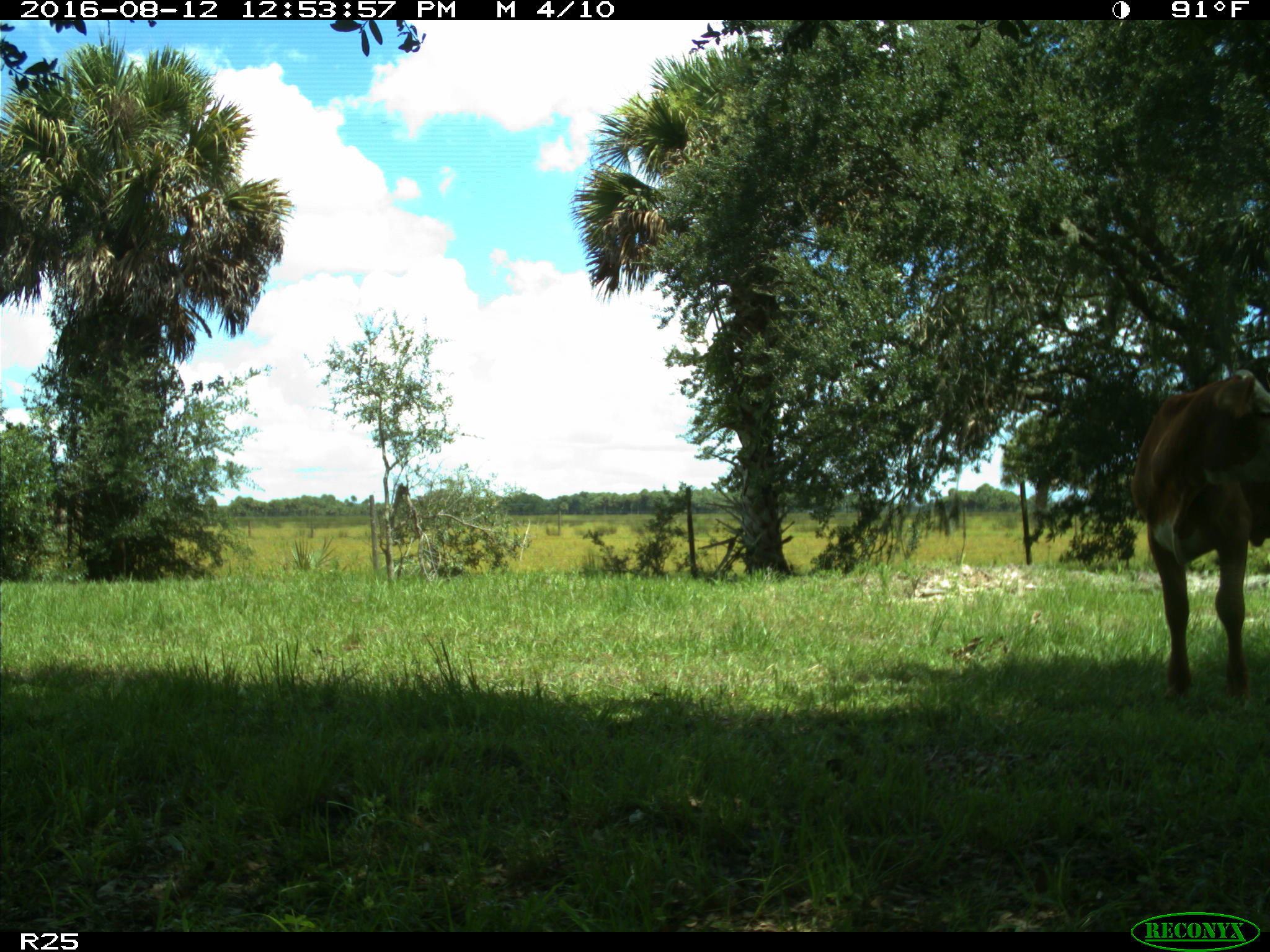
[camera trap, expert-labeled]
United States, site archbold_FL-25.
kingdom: Animalia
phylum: Chordata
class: Mammalia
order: Artiodactyla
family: Bovidae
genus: Bos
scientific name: Bos taurus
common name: domestic cow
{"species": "Bos taurus (domestic cow)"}